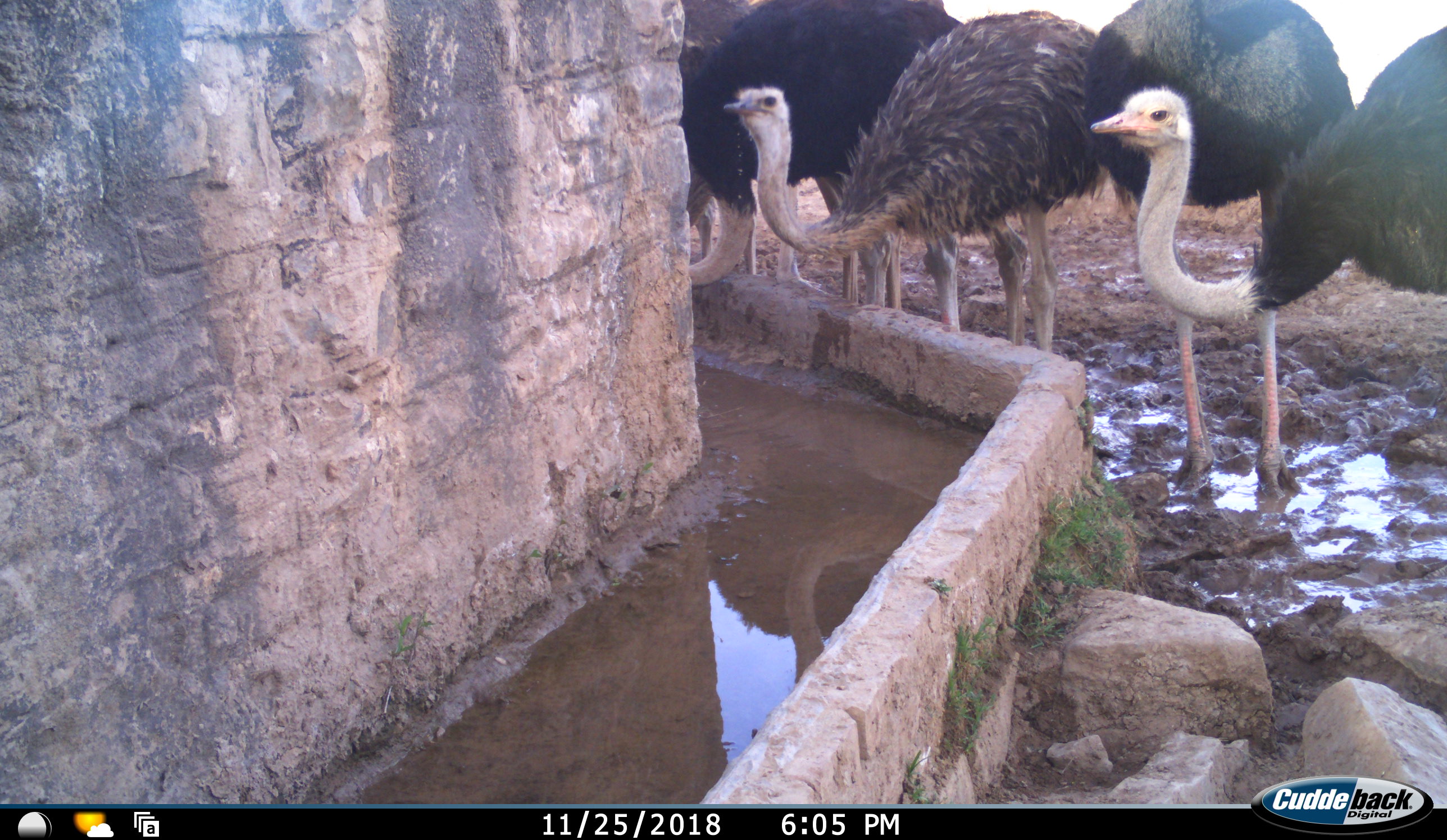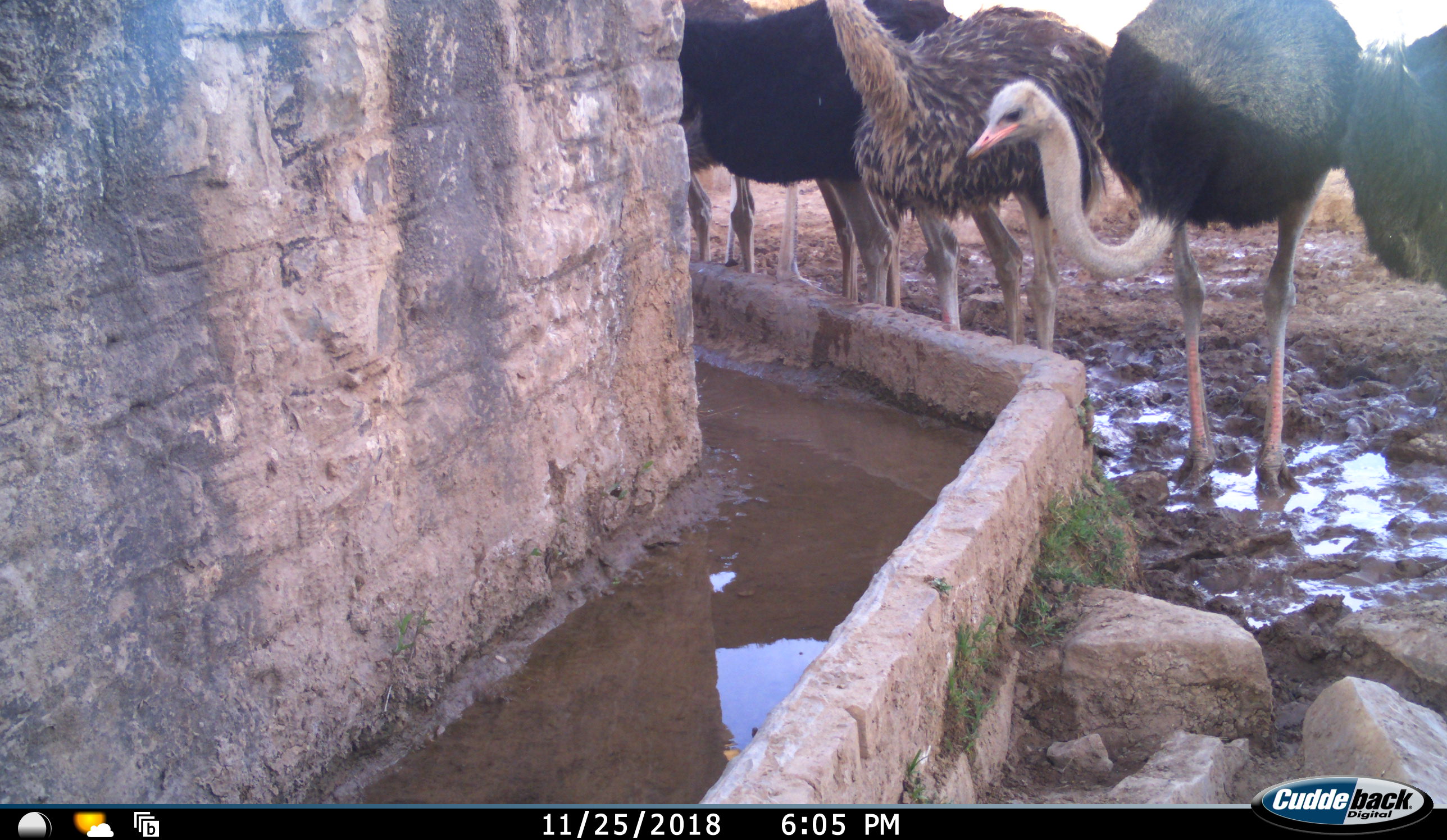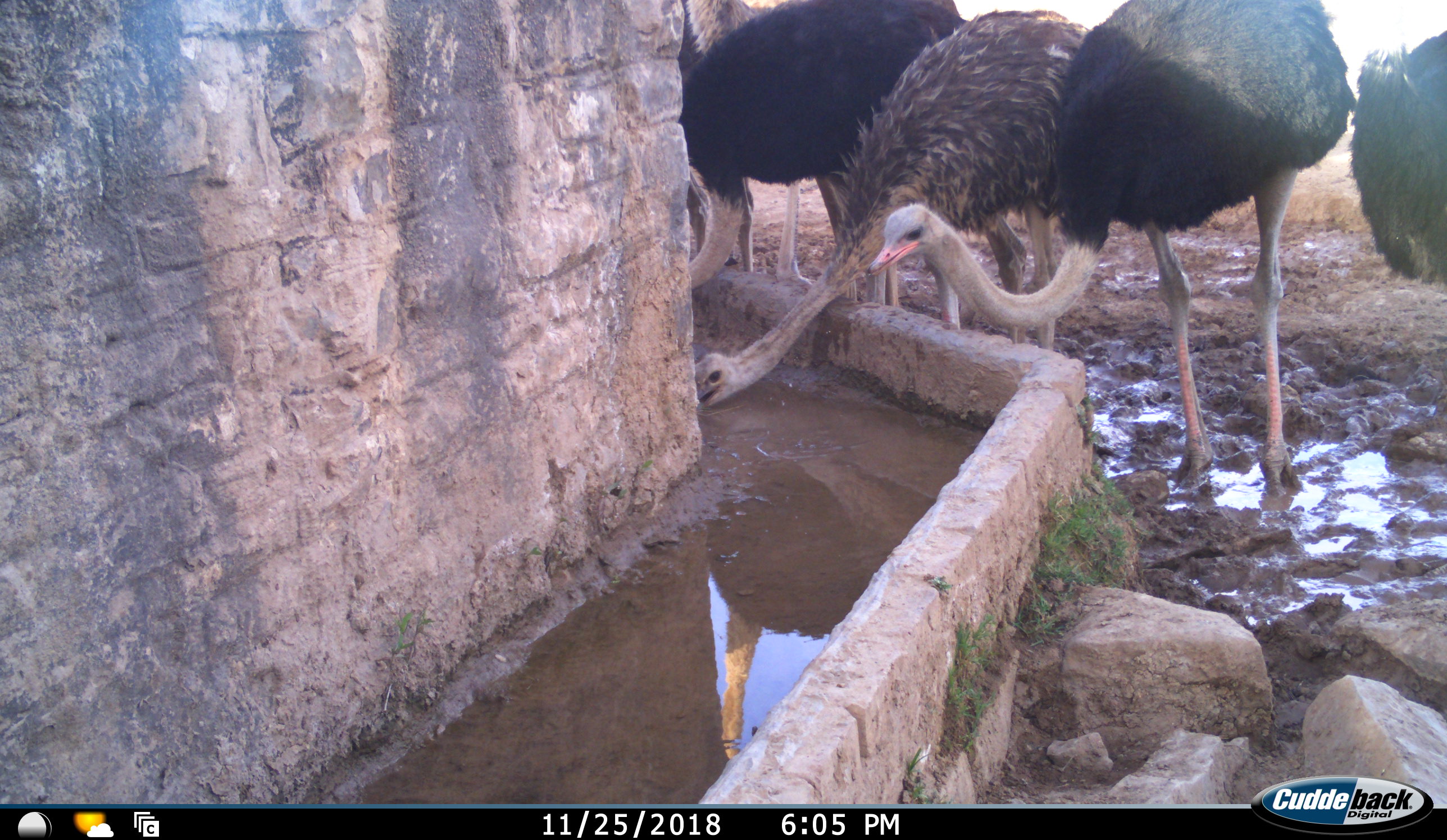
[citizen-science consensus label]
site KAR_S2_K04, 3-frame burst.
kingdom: Animalia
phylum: Chordata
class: Aves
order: Struthioniformes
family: Struthionidae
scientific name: Struthionidae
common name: ostrich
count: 5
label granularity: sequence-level